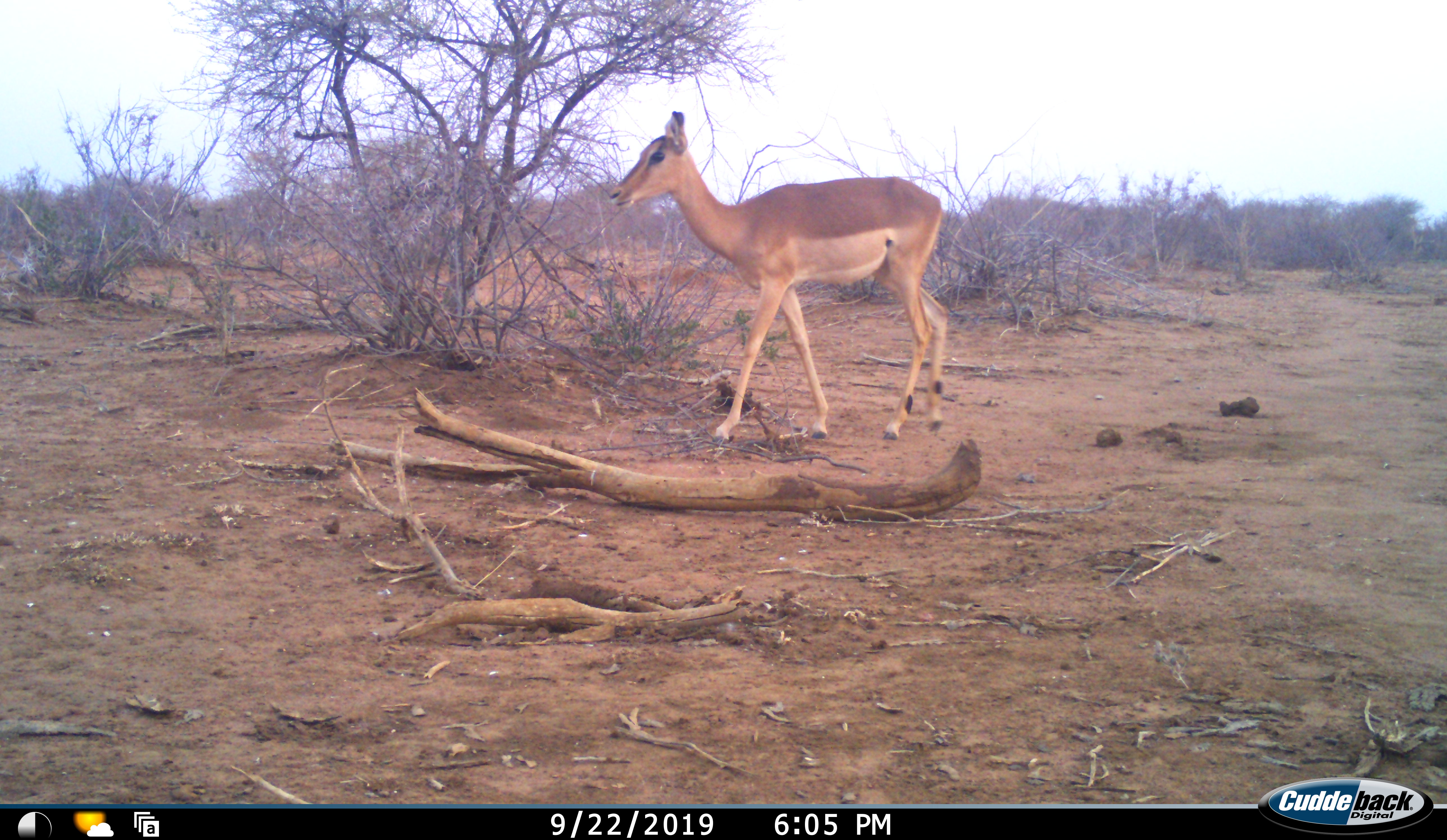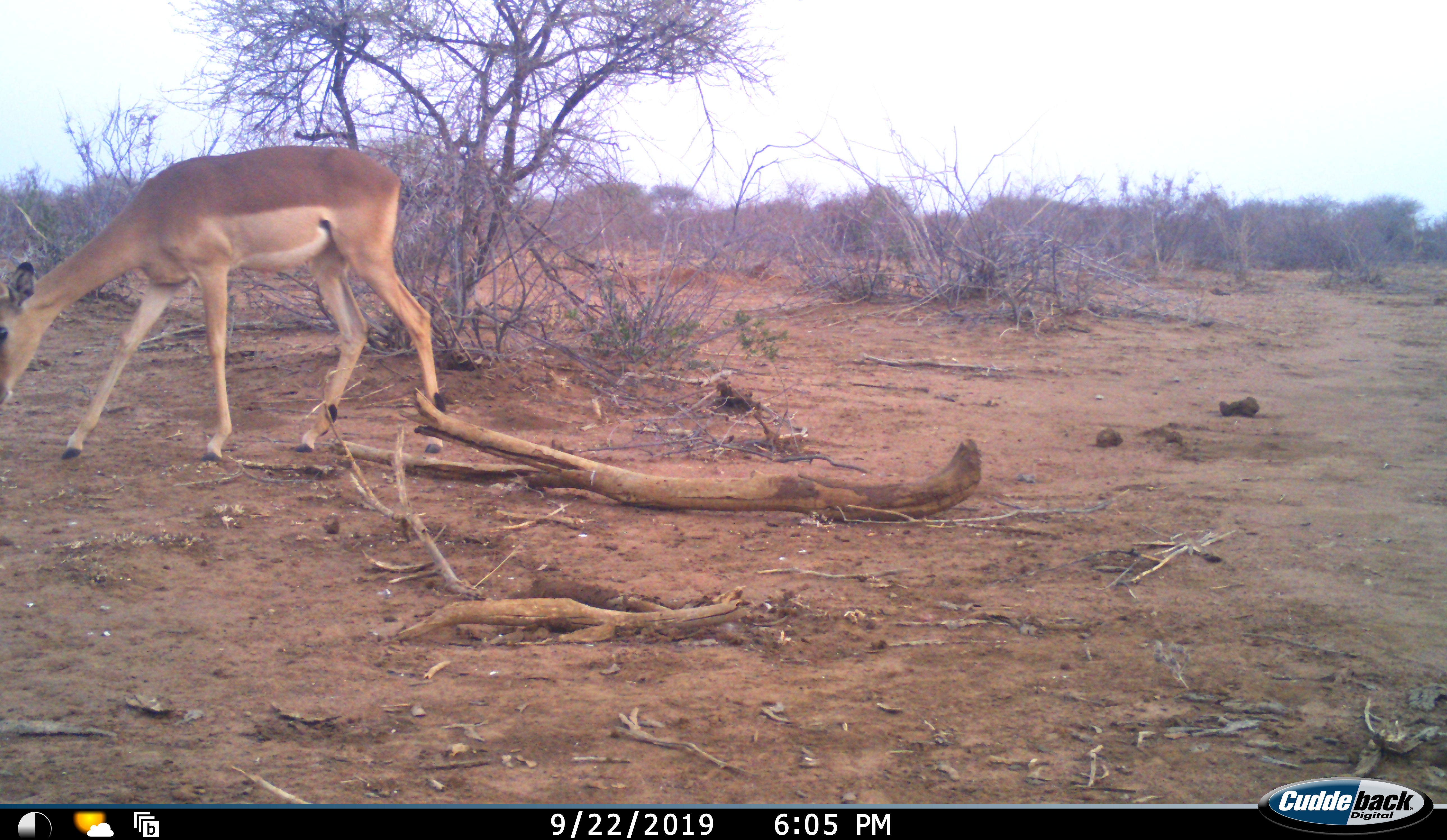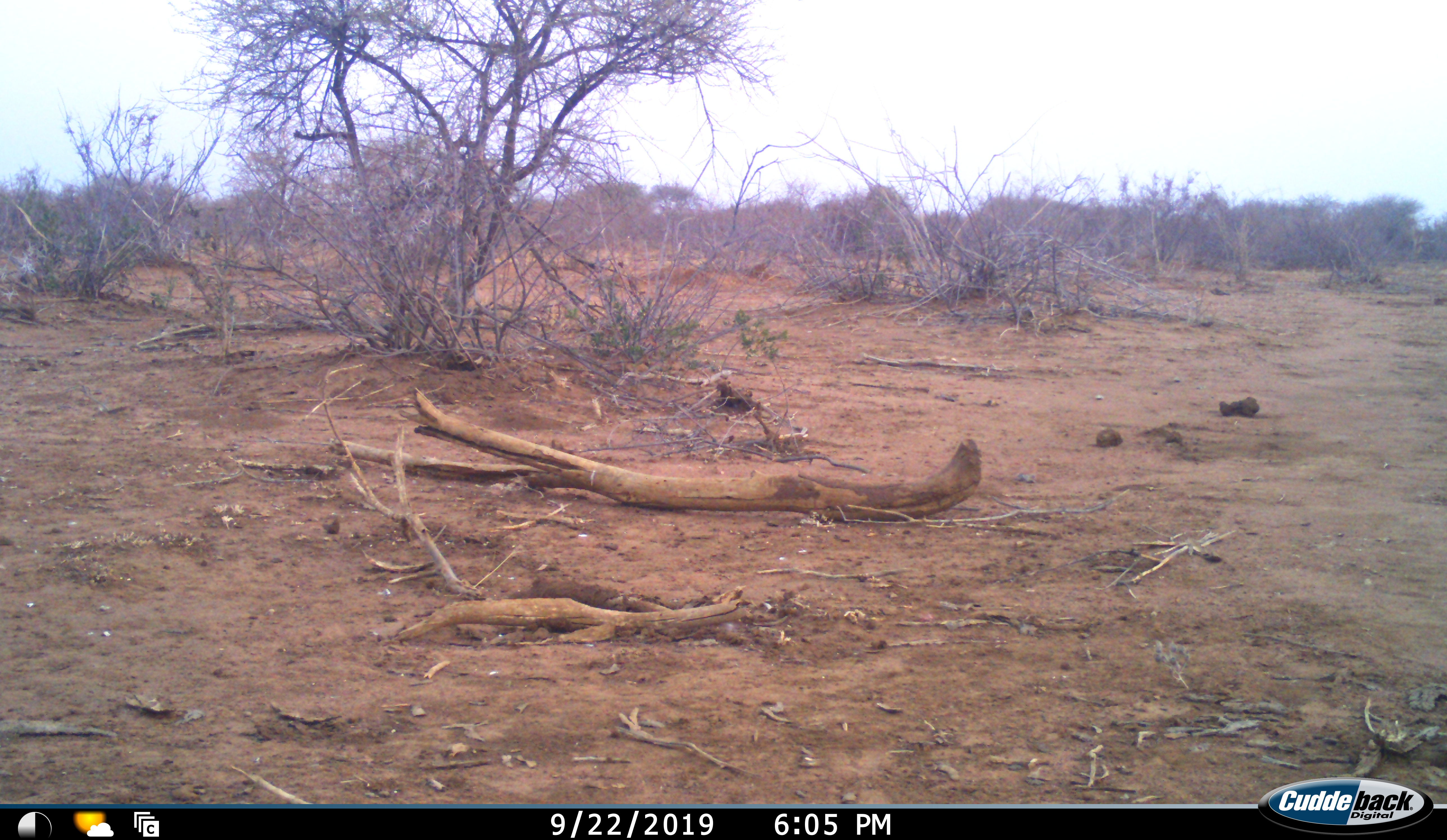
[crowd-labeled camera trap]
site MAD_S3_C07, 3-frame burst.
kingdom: Animalia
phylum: Chordata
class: Mammalia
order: Artiodactyla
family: Bovidae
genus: Aepyceros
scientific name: Aepyceros melampus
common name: impala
Impala (Aepyceros melampus), count 1. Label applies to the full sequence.